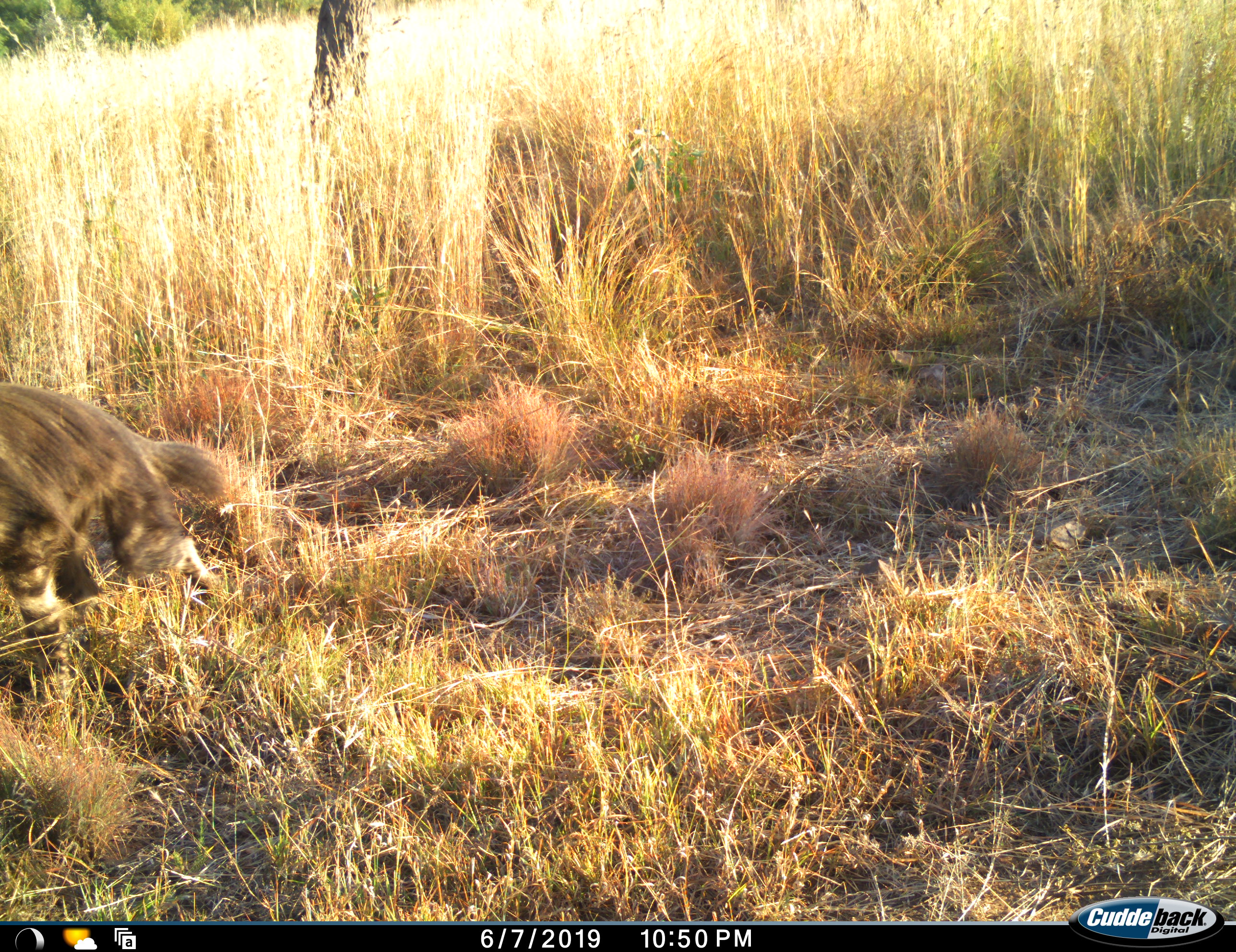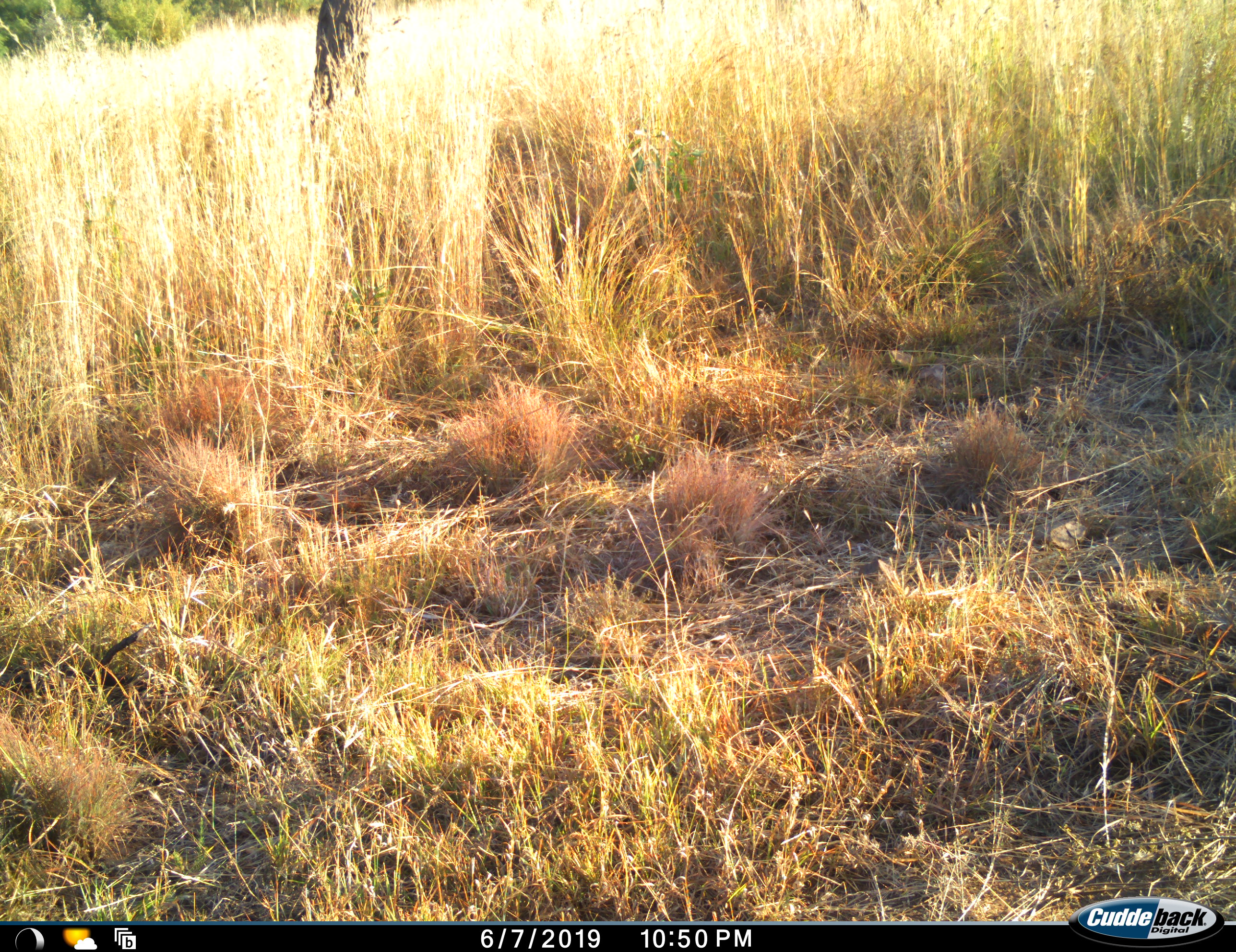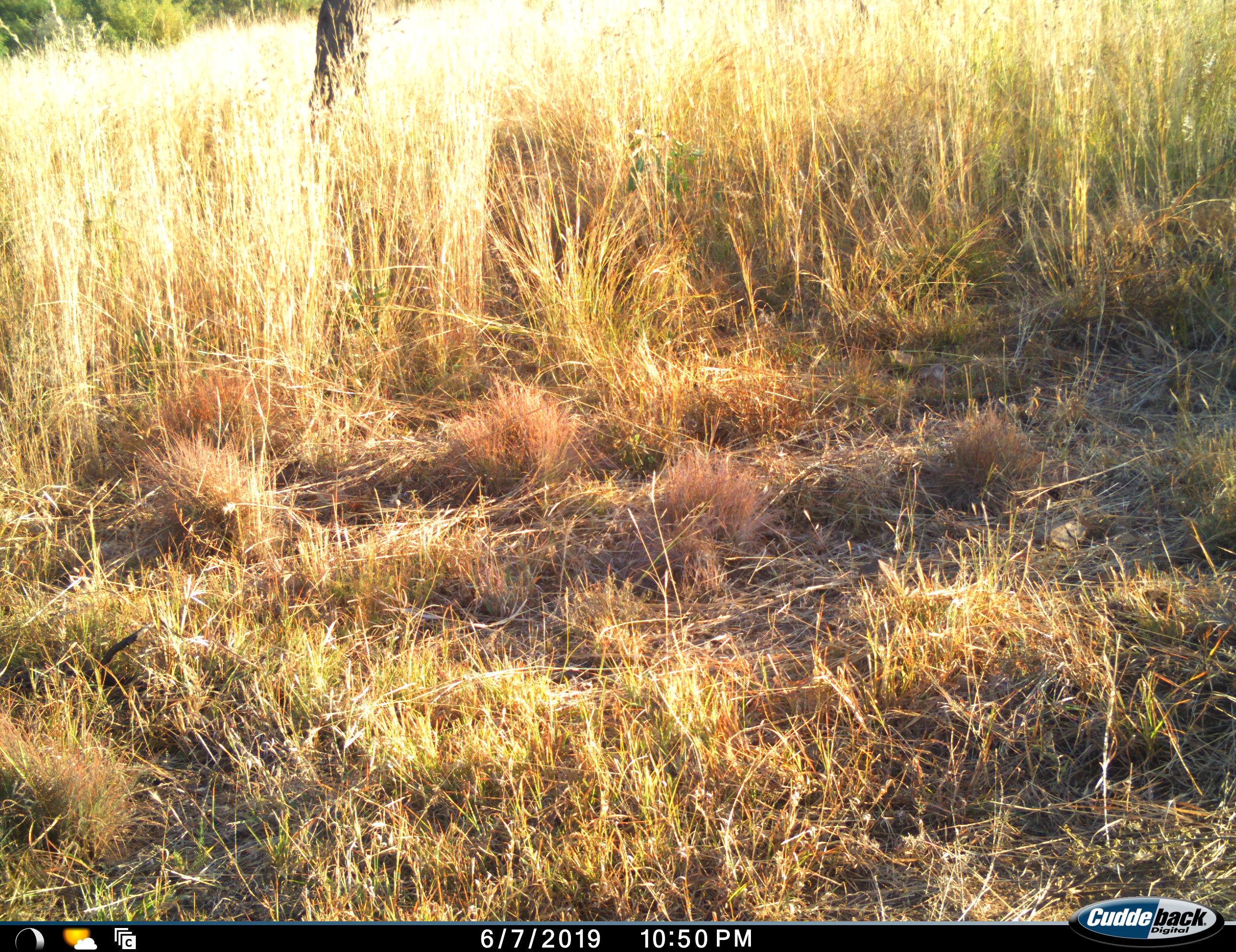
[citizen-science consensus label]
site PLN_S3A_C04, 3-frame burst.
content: unidentified animal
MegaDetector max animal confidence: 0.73